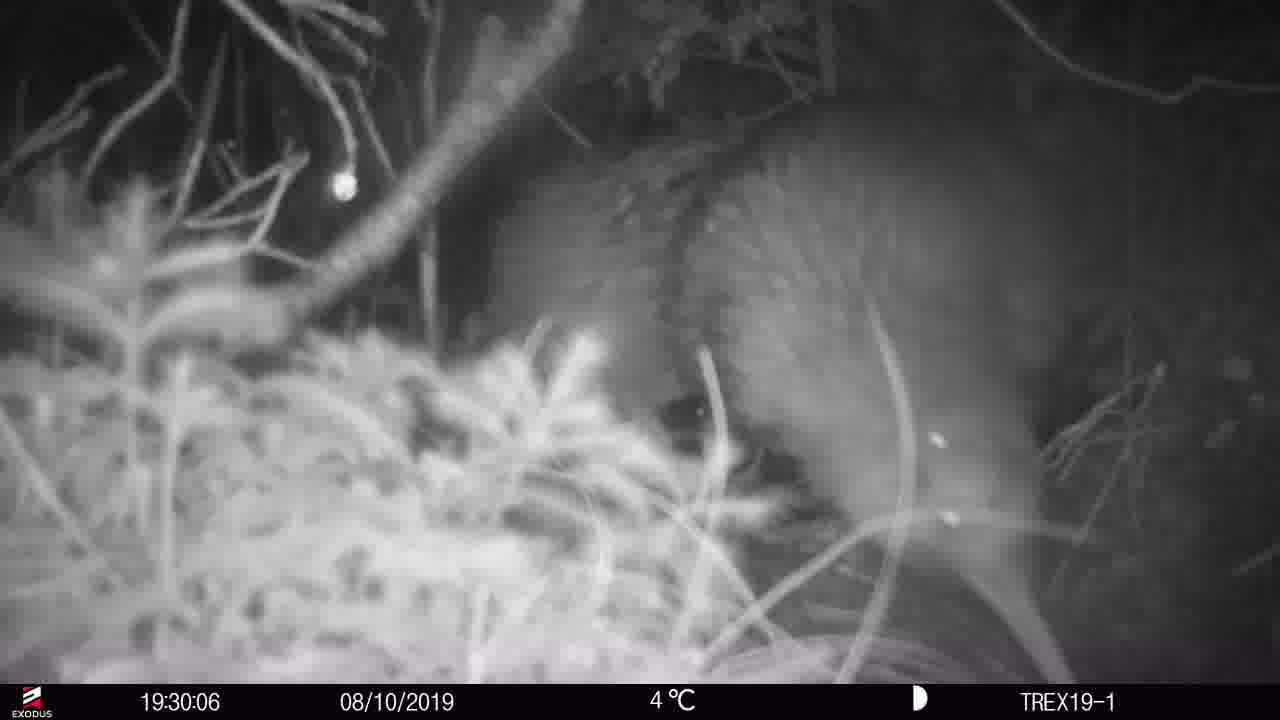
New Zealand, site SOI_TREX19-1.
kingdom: Animalia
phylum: Chordata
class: Aves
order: Apterygiformes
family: Apterygidae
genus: Apteryx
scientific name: Apteryx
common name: kiwi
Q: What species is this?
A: Kiwi (Apteryx).